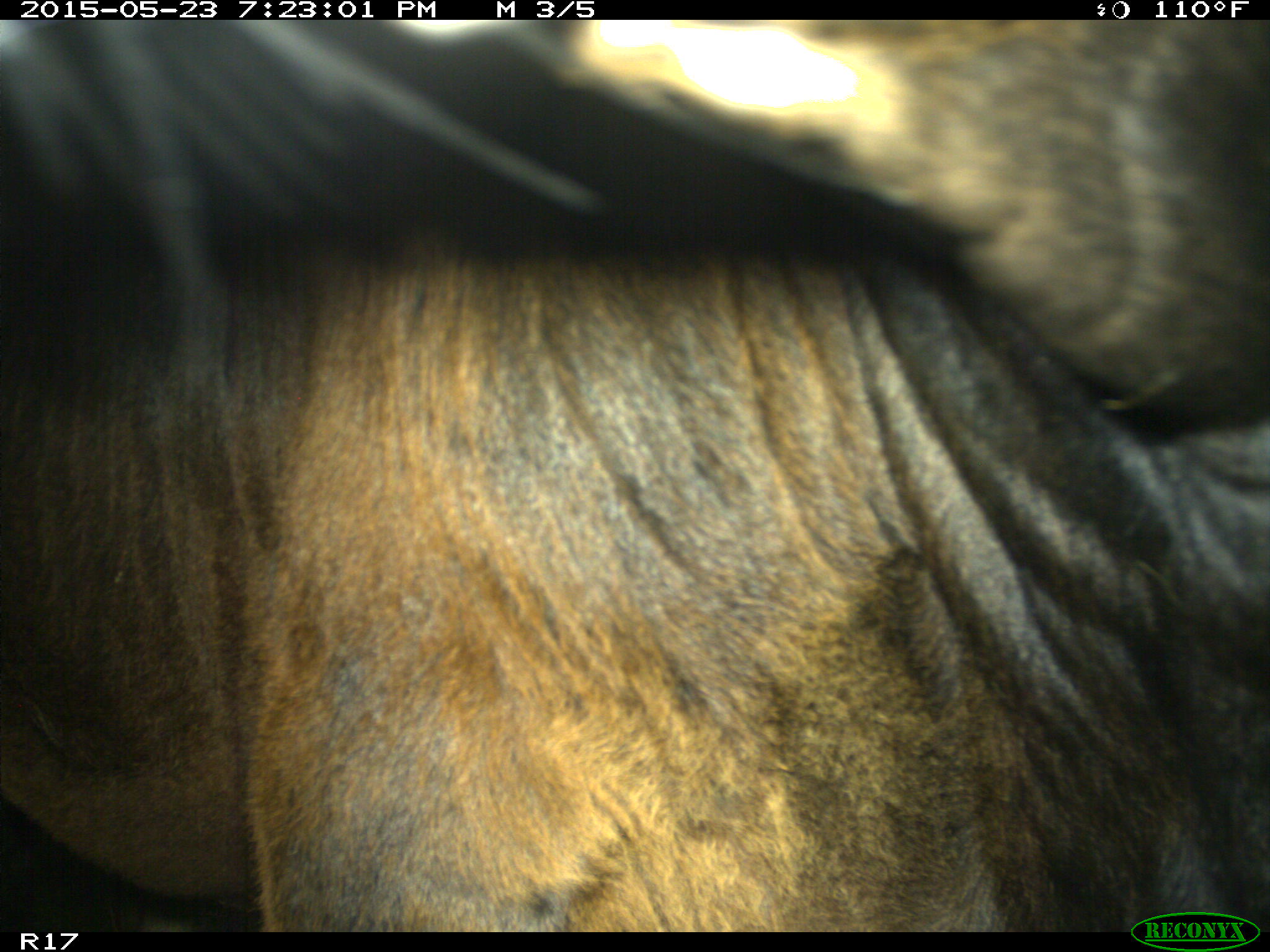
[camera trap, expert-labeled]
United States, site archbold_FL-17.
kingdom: Animalia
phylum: Chordata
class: Mammalia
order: Artiodactyla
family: Bovidae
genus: Bos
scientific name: Bos taurus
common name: domestic cow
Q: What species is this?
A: Bos taurus (domestic cow).